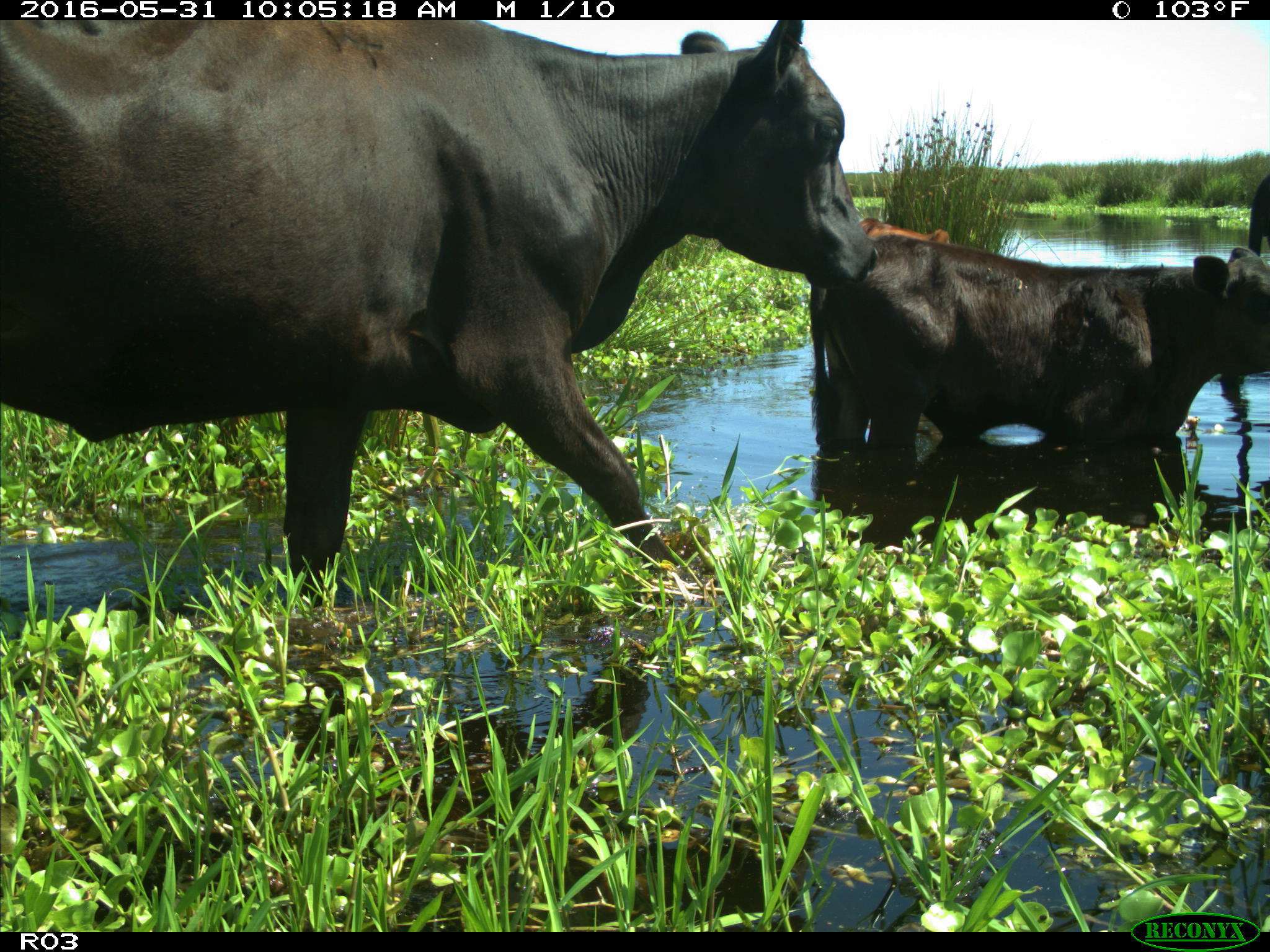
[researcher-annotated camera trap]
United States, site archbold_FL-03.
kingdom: Animalia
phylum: Chordata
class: Mammalia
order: Artiodactyla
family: Bovidae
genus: Bos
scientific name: Bos taurus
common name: domestic cow